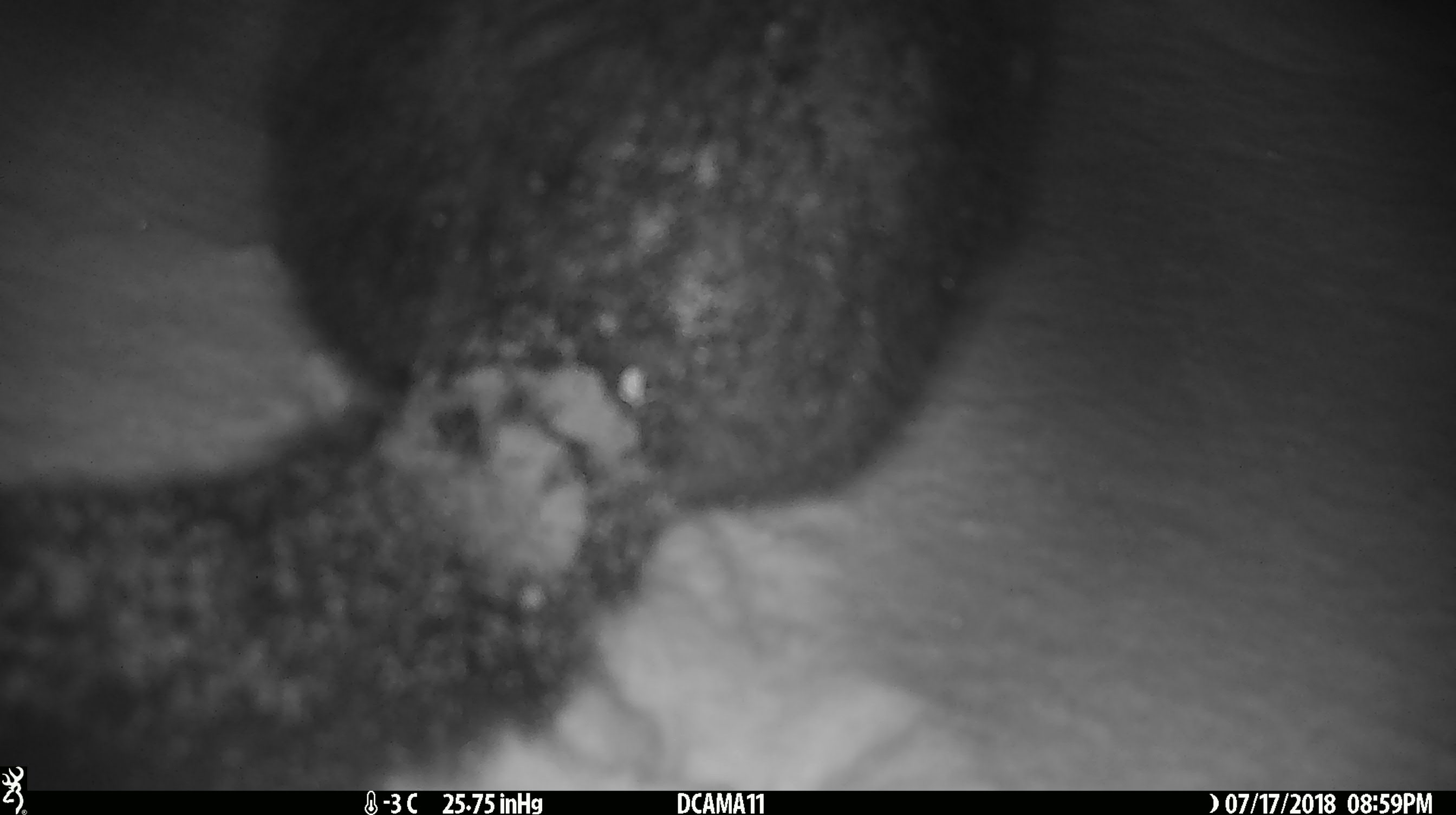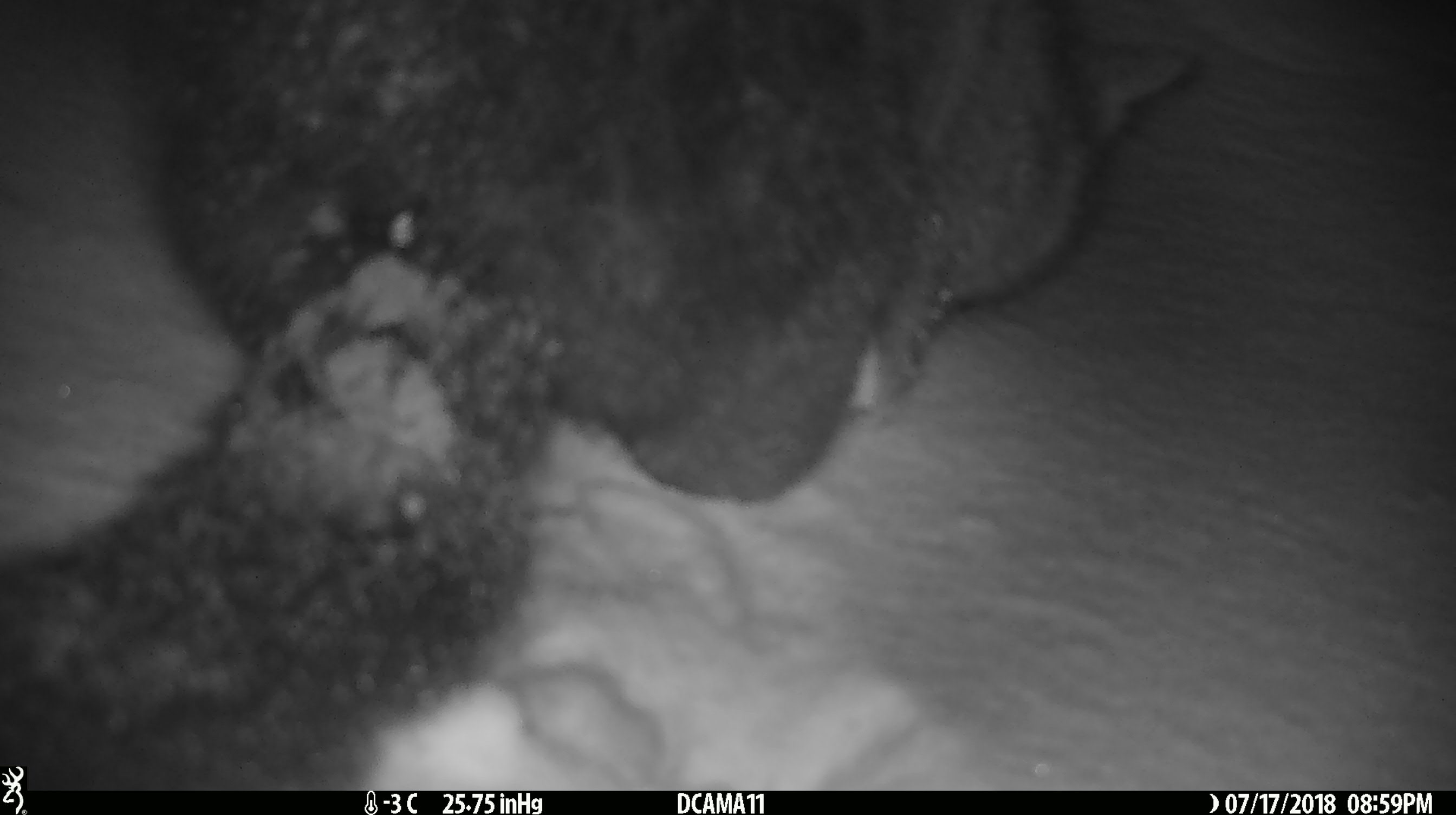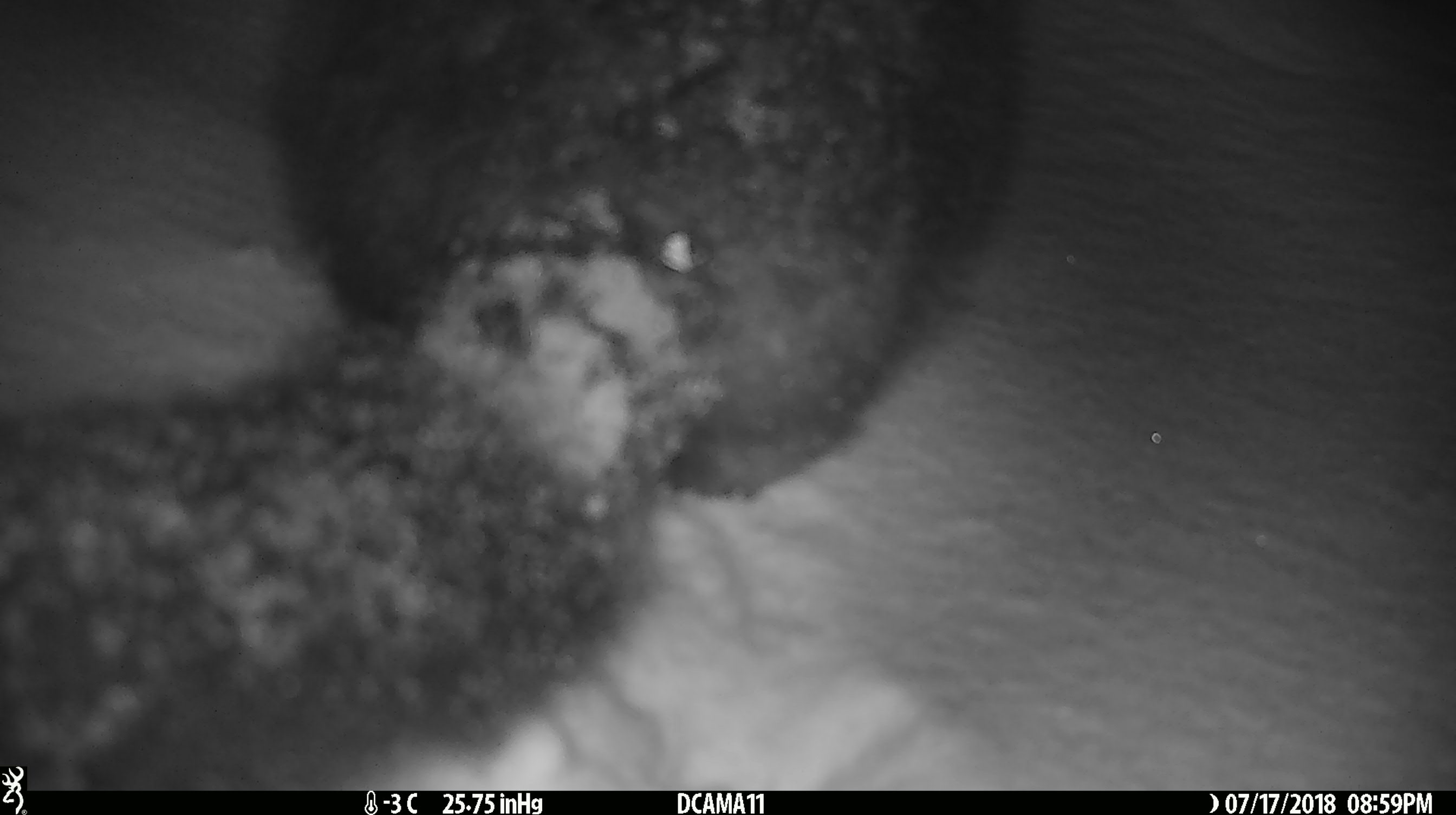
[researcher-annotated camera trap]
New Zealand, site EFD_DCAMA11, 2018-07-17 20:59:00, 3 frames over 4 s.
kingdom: Animalia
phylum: Chordata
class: Mammalia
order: Diprotodontia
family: Phalangeridae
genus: Trichosurus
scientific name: Trichosurus vulpecula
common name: common brushtail possum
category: possum